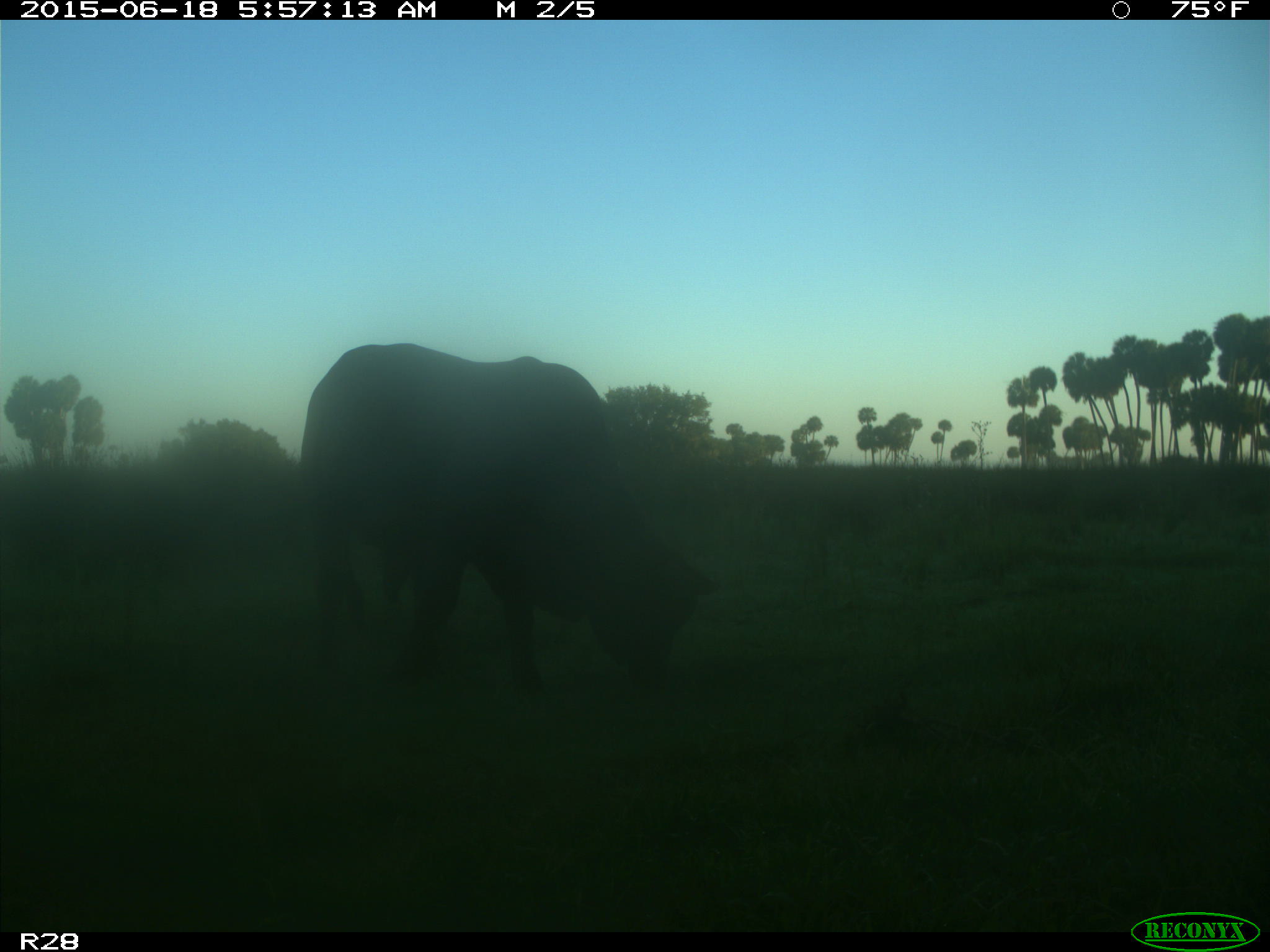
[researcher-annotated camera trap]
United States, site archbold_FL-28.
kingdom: Animalia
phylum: Chordata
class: Mammalia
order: Artiodactyla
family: Bovidae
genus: Bos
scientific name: Bos taurus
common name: domestic cow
Bos taurus (domestic cow).